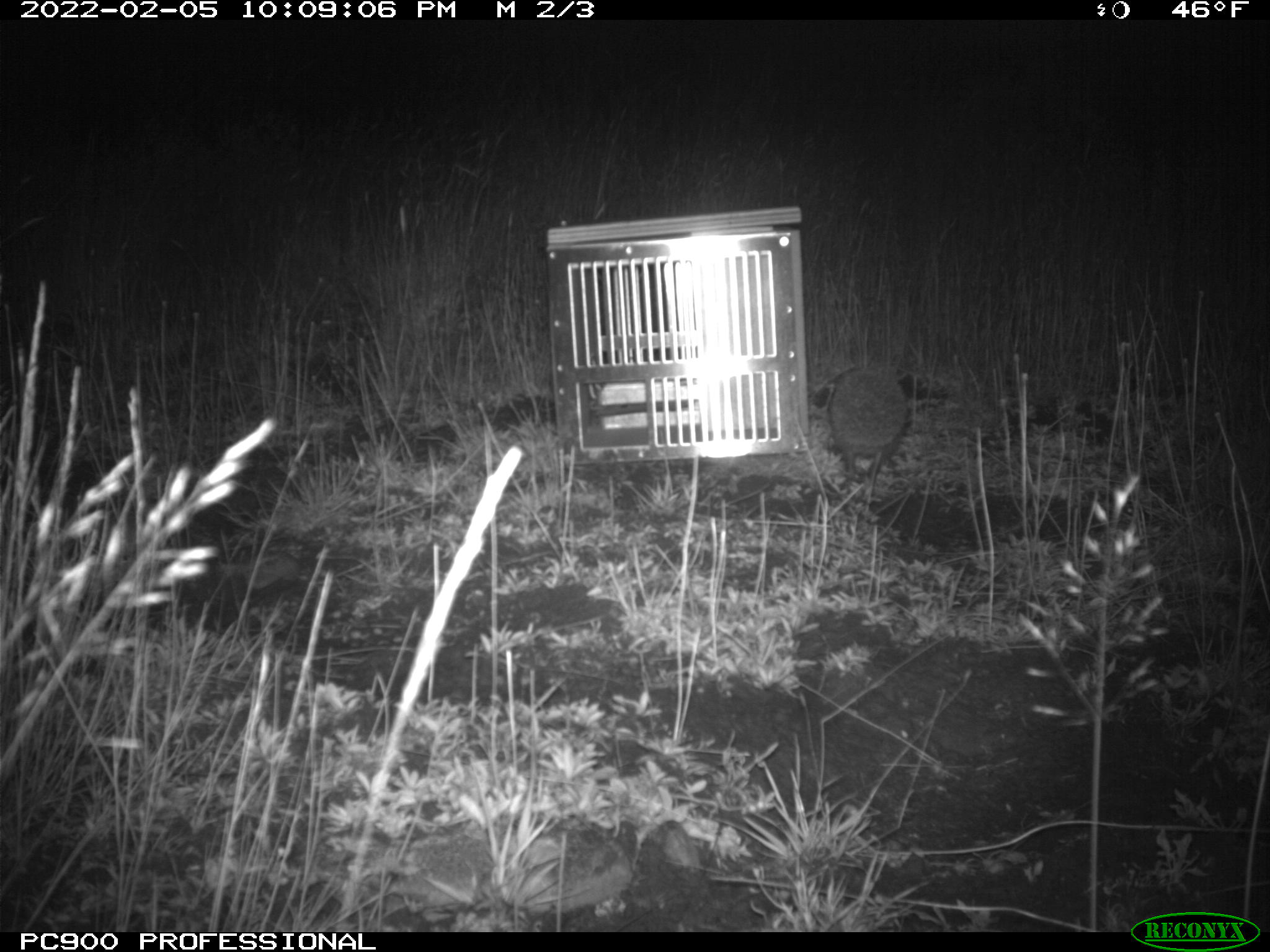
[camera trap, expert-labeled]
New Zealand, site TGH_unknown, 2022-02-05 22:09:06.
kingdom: Animalia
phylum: Chordata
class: Mammalia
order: Eulipotyphla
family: Erinaceidae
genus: Erinaceus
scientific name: Erinaceus europaeus europaeus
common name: european hedgehog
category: hedgehog